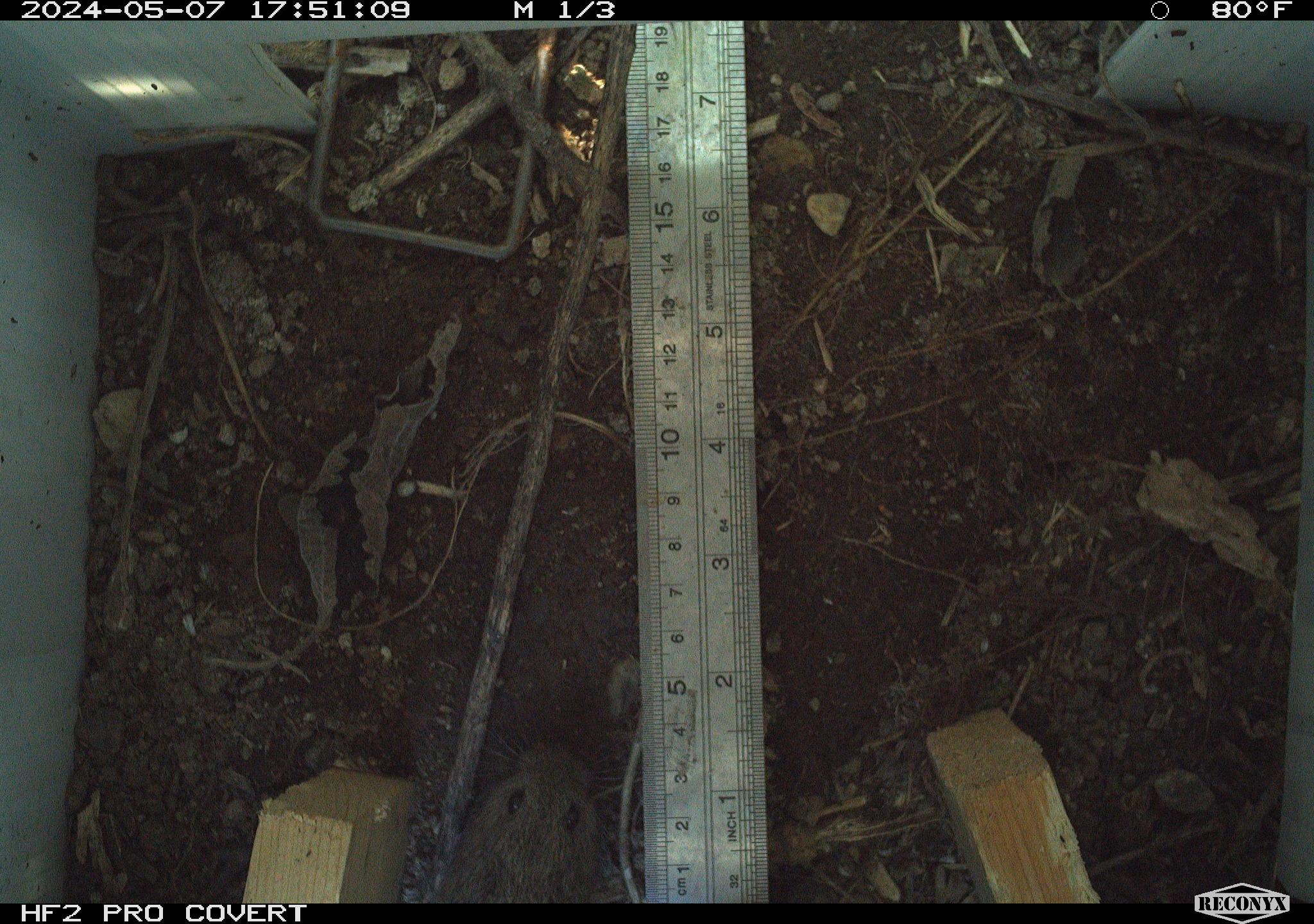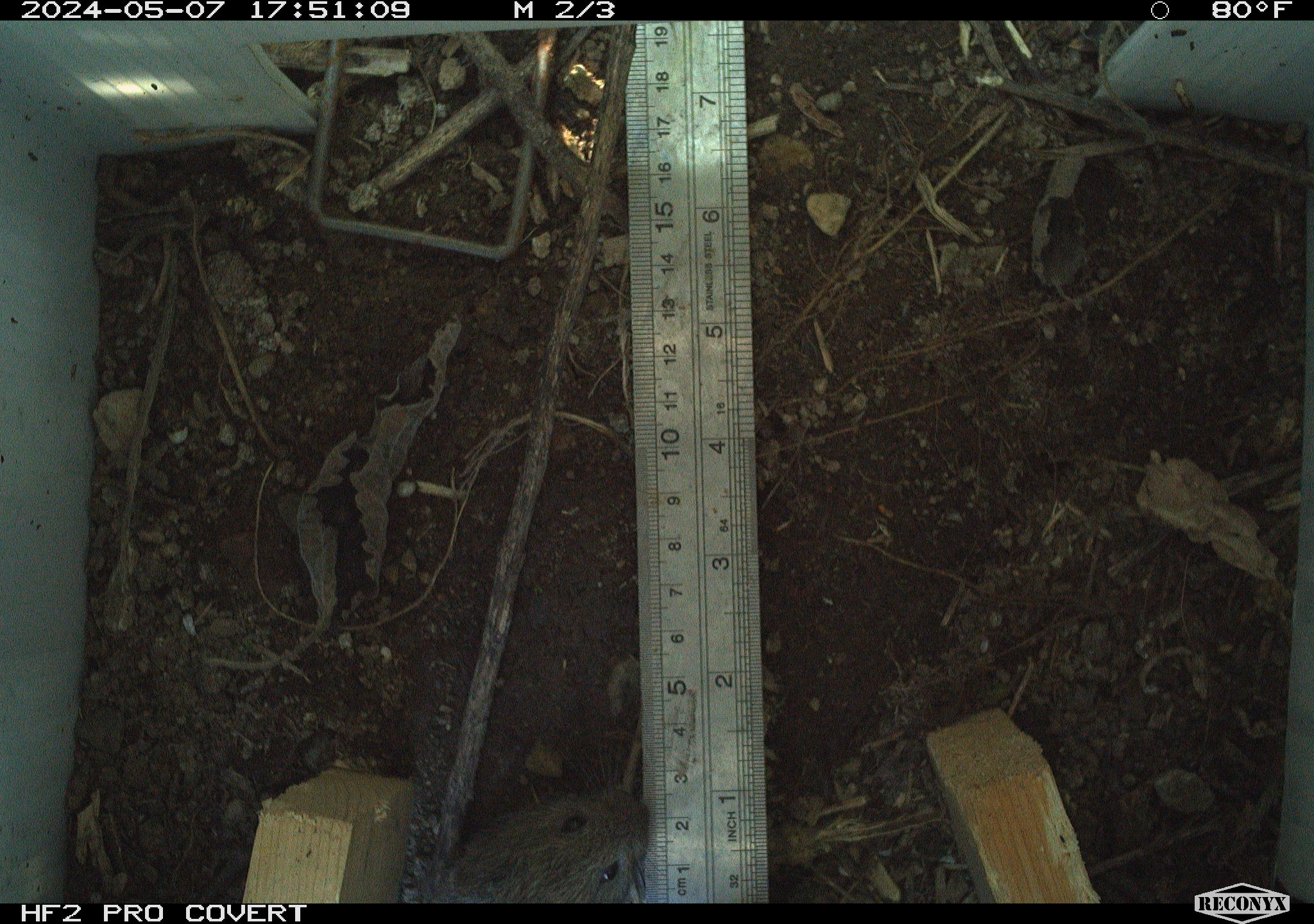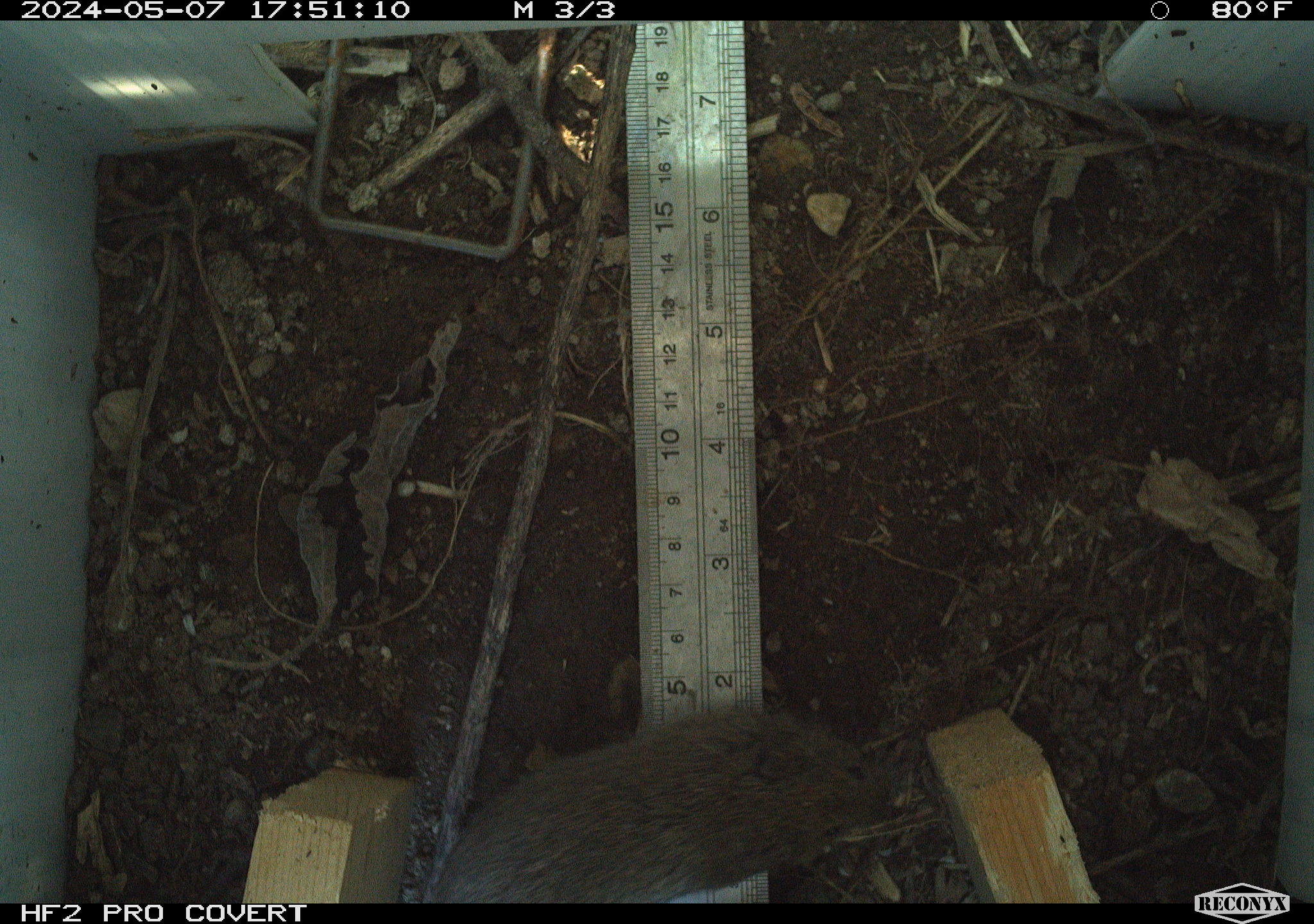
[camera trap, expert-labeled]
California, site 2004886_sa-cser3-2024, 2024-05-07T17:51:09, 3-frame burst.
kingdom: Animalia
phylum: Chordata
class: Mammalia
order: Rodentia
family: Cricetidae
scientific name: Cricetidae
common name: hamsters, voles, lemmings, and allies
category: cricetidae family